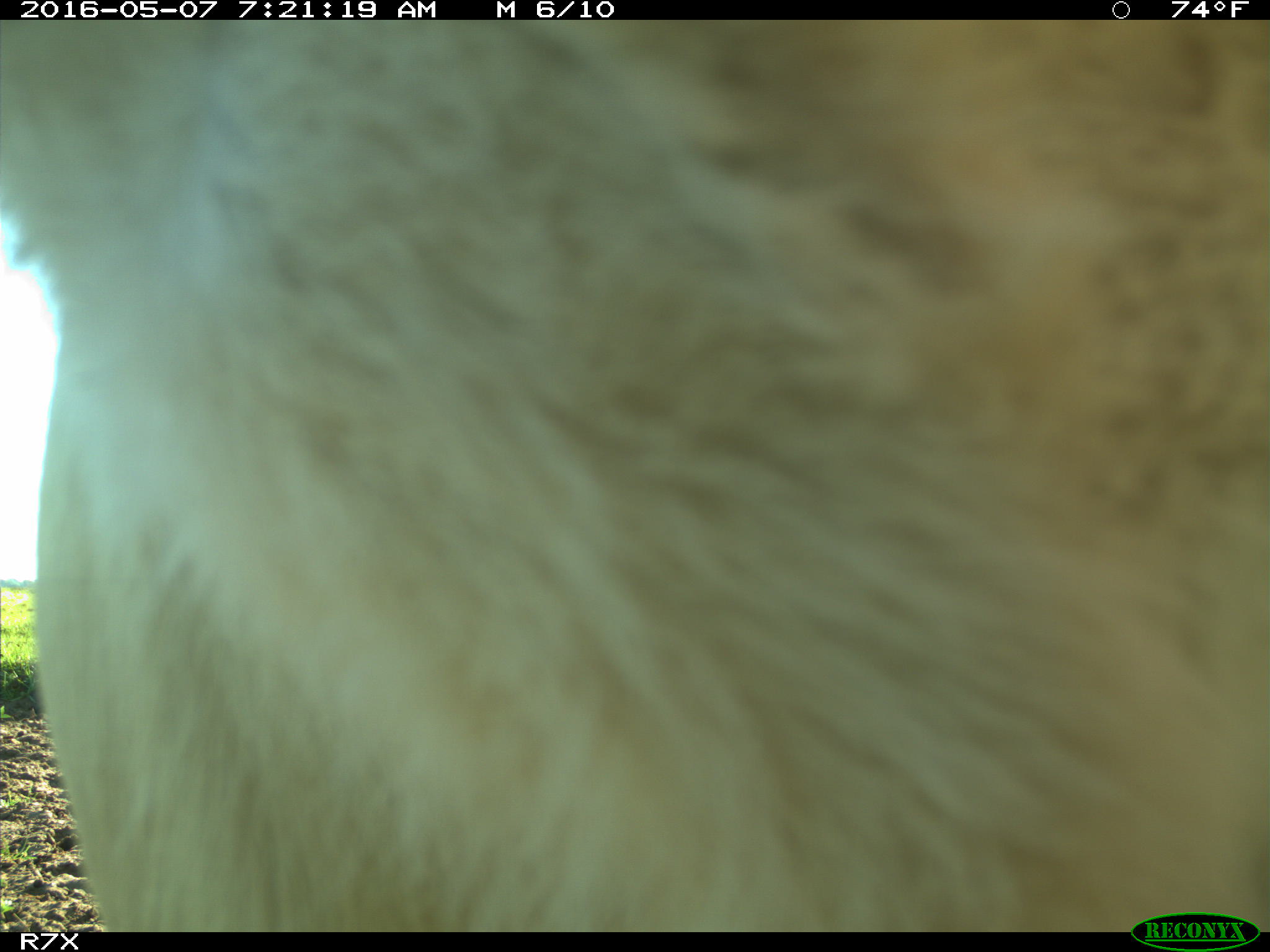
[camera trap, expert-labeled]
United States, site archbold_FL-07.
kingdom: Animalia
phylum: Chordata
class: Mammalia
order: Artiodactyla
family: Bovidae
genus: Bos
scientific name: Bos taurus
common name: domestic cow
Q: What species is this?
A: Bos taurus (domestic cow).